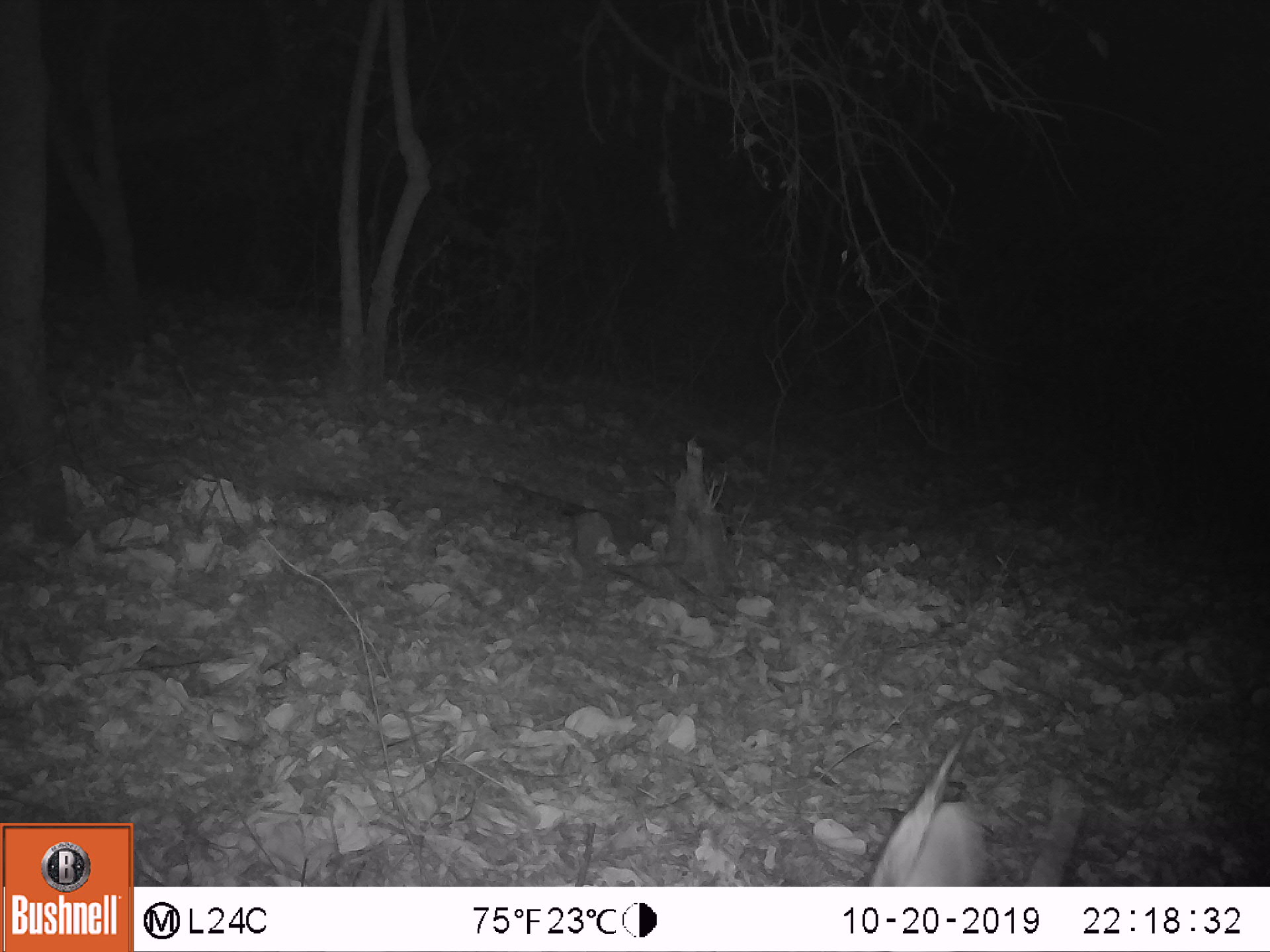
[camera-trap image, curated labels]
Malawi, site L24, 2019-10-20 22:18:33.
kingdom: Animalia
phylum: Chordata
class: Mammalia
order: Artiodactyla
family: Bovidae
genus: Tragelaphus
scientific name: Tragelaphus sylvaticus sylvaticus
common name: cape bushbuck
Cape bushbuck (Tragelaphus sylvaticus sylvaticus), count 1.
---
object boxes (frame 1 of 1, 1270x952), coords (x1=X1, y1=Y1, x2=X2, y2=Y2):
cape bushbuck: (x1=851, y1=719, x2=994, y2=883)